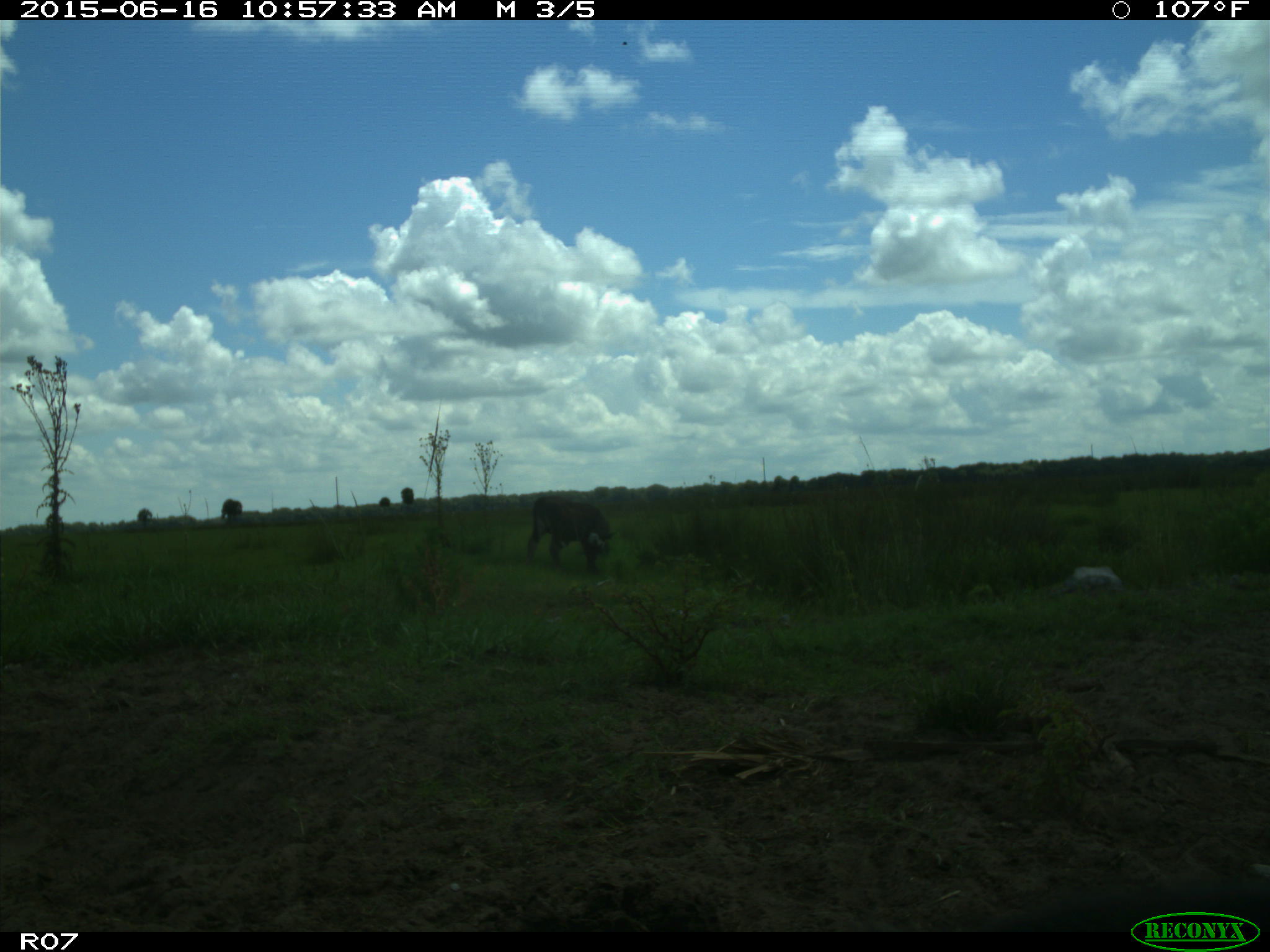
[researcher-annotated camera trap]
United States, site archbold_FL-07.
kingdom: Animalia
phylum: Chordata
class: Mammalia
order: Artiodactyla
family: Bovidae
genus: Bos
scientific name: Bos taurus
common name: domestic cow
Bos taurus (domestic cow).